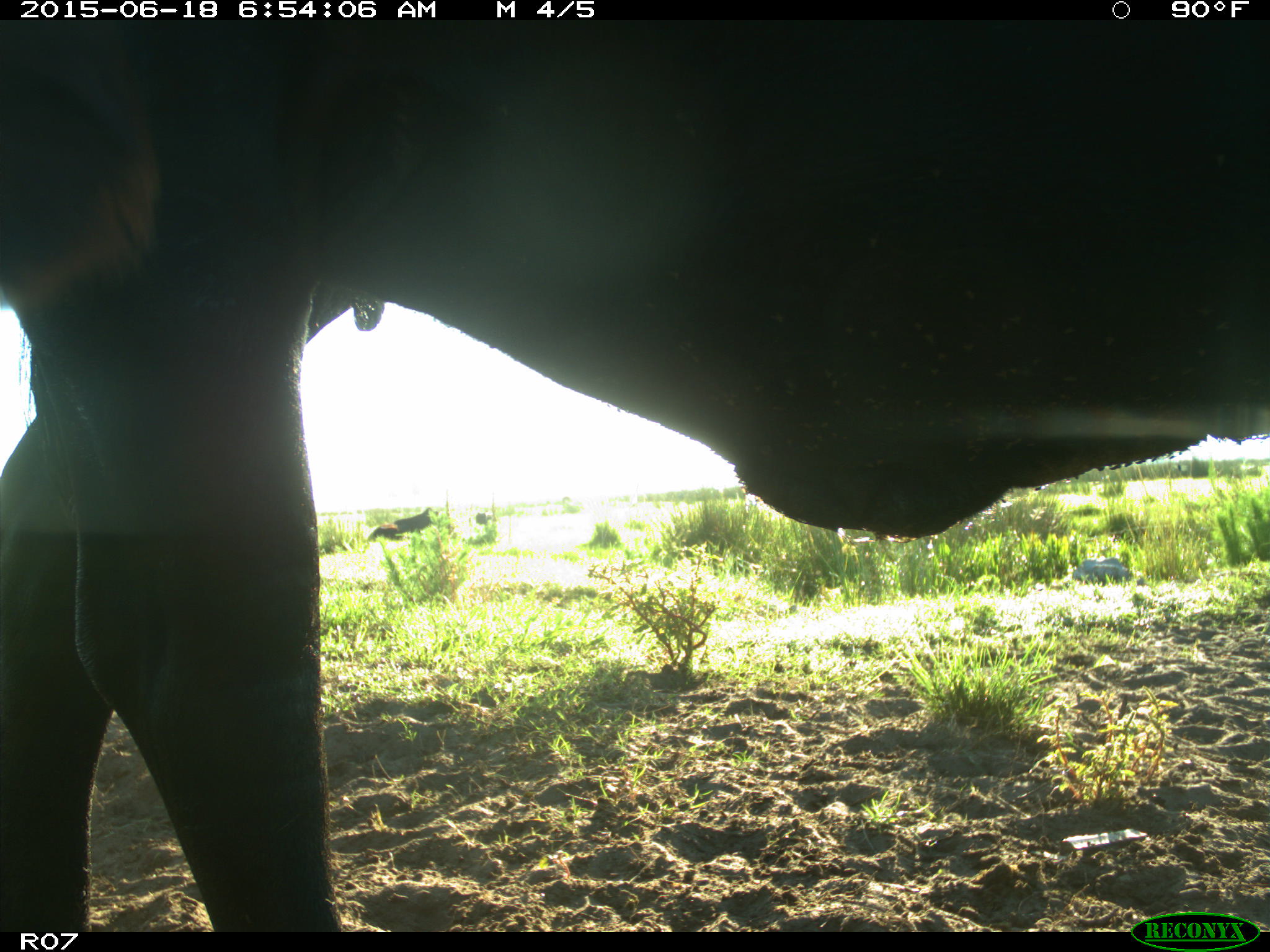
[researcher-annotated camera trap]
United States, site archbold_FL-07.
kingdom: Animalia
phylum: Chordata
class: Mammalia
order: Artiodactyla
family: Bovidae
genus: Bos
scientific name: Bos taurus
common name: domestic cow